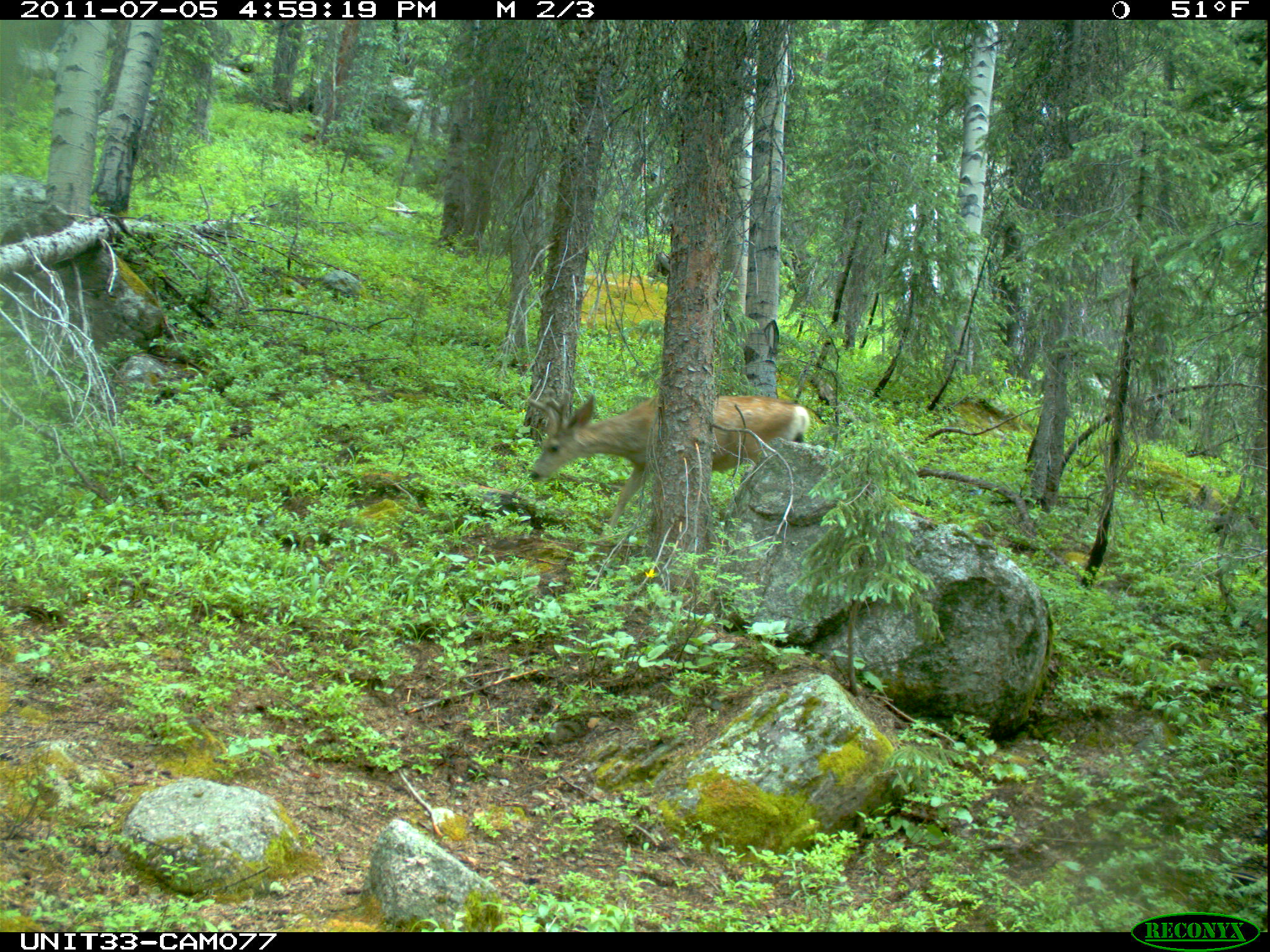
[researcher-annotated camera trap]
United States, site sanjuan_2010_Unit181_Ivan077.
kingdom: Animalia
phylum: Chordata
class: Mammalia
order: Artiodactyla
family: Cervidae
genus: Odocoileus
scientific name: Odocoileus hemionus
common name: mule deer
Odocoileus hemionus (mule deer).